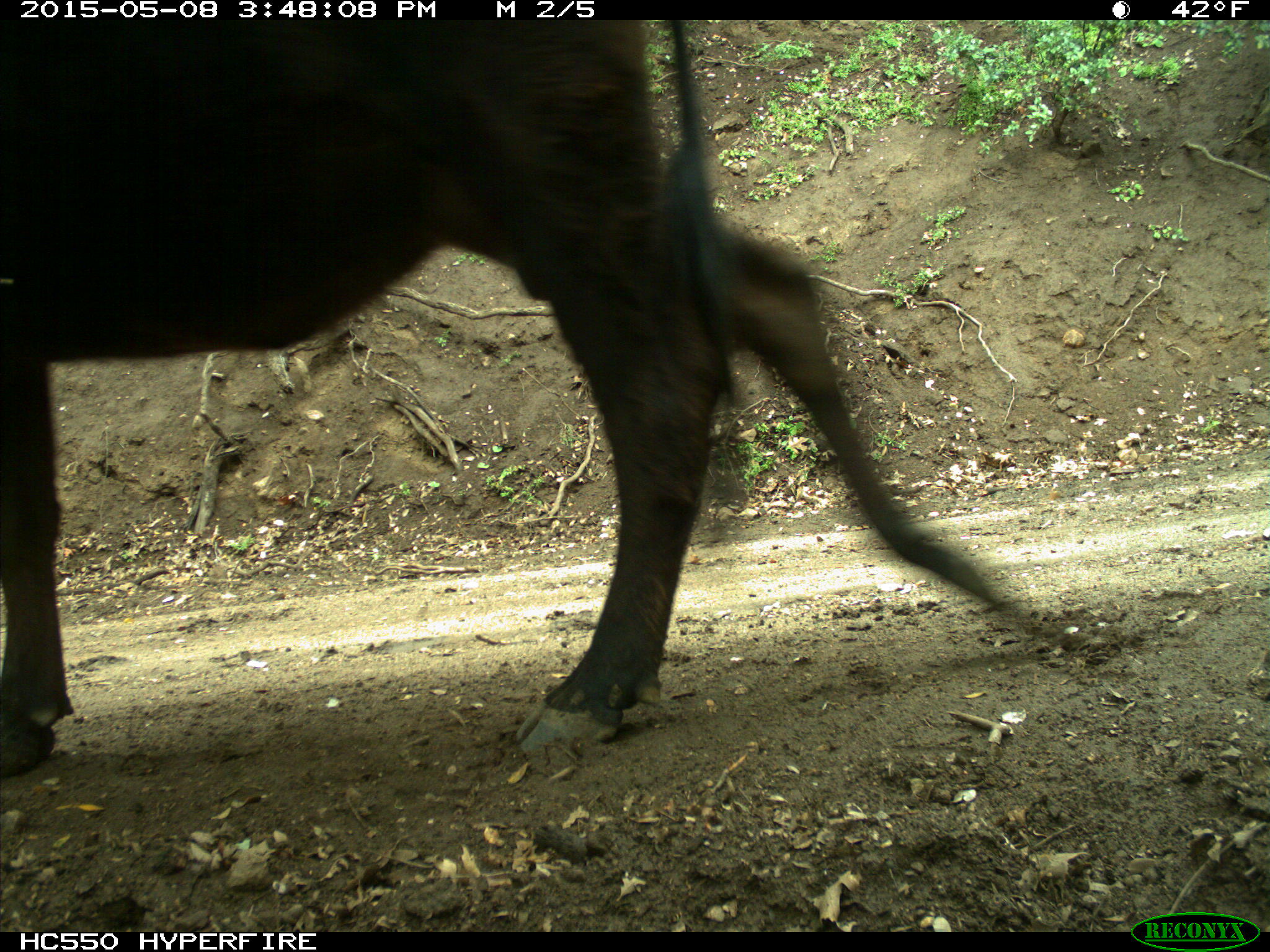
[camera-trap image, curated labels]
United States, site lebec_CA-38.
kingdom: Animalia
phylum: Chordata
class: Mammalia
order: Artiodactyla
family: Bovidae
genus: Bos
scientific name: Bos taurus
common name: domestic cow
Bos taurus (domestic cow).